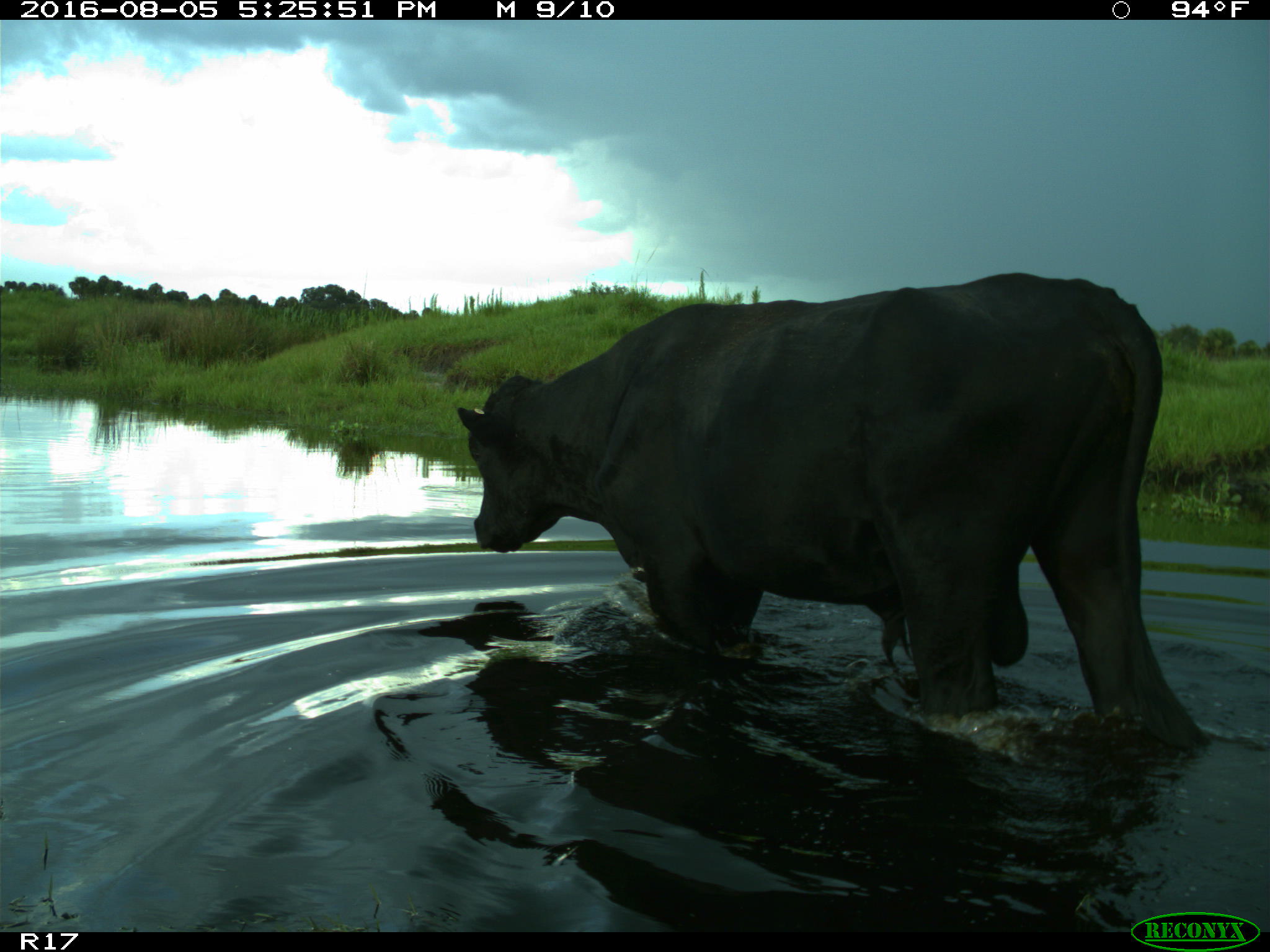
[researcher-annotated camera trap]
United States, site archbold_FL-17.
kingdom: Animalia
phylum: Chordata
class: Mammalia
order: Artiodactyla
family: Bovidae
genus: Bos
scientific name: Bos taurus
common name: domestic cow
Bos taurus (domestic cow).